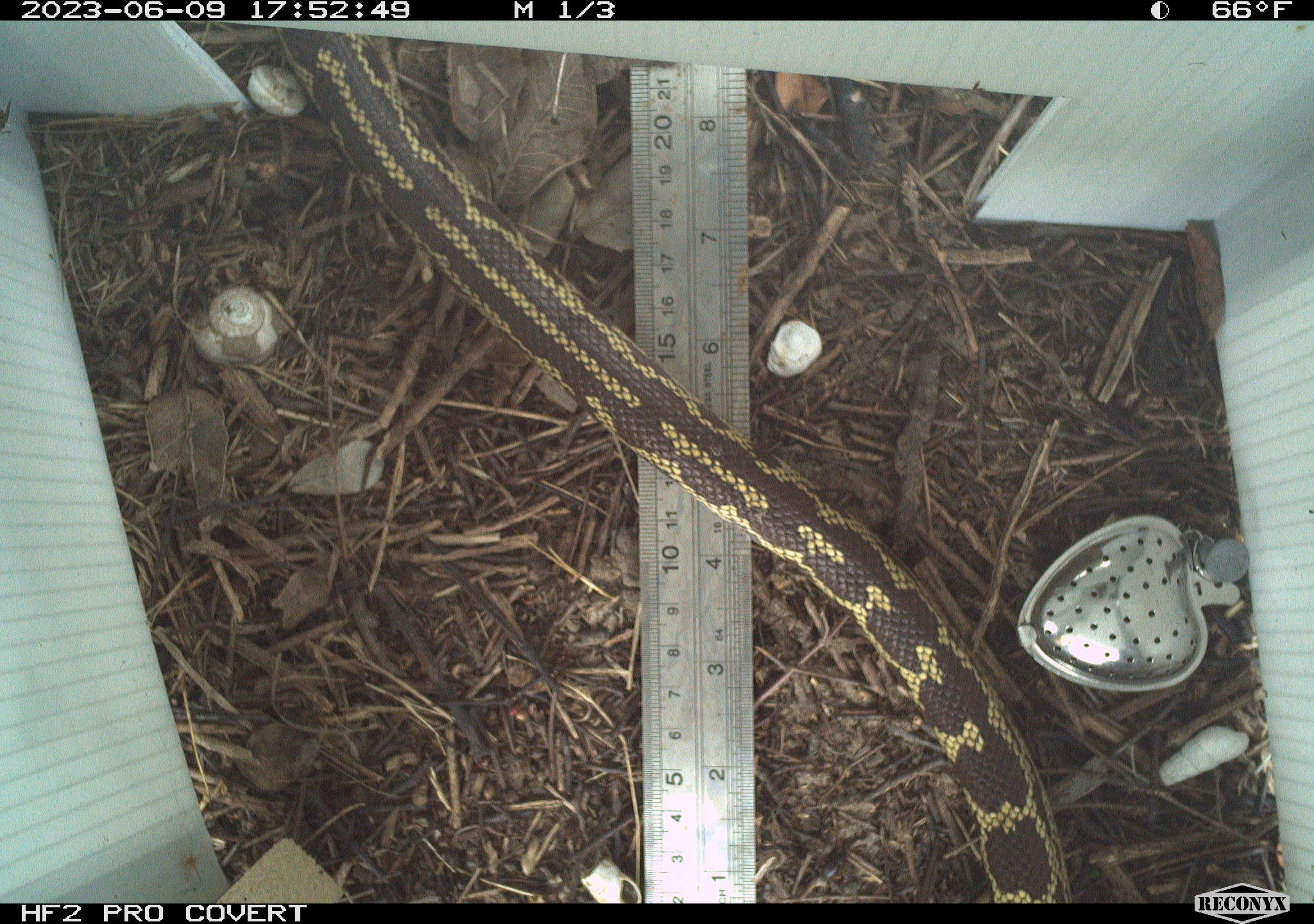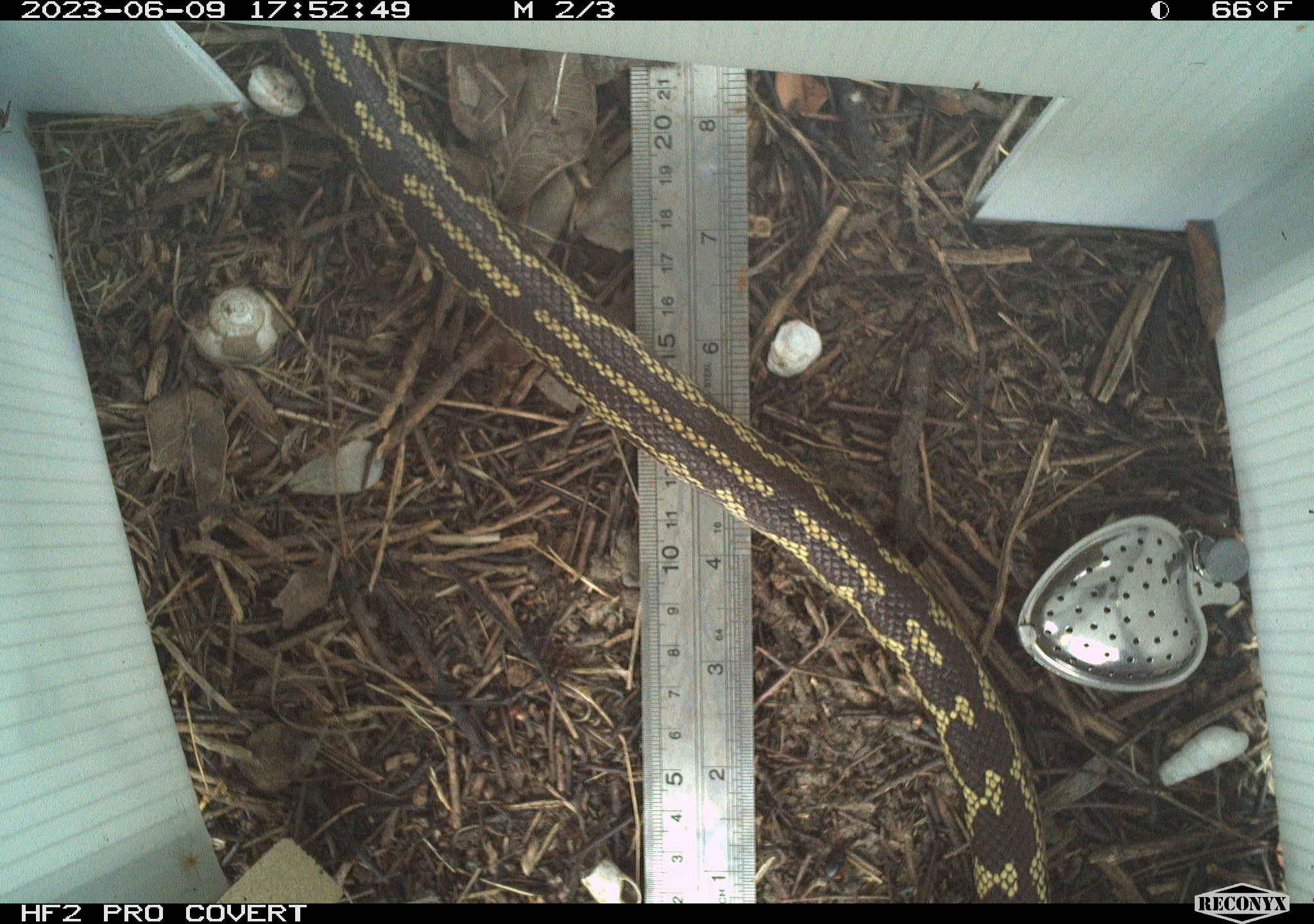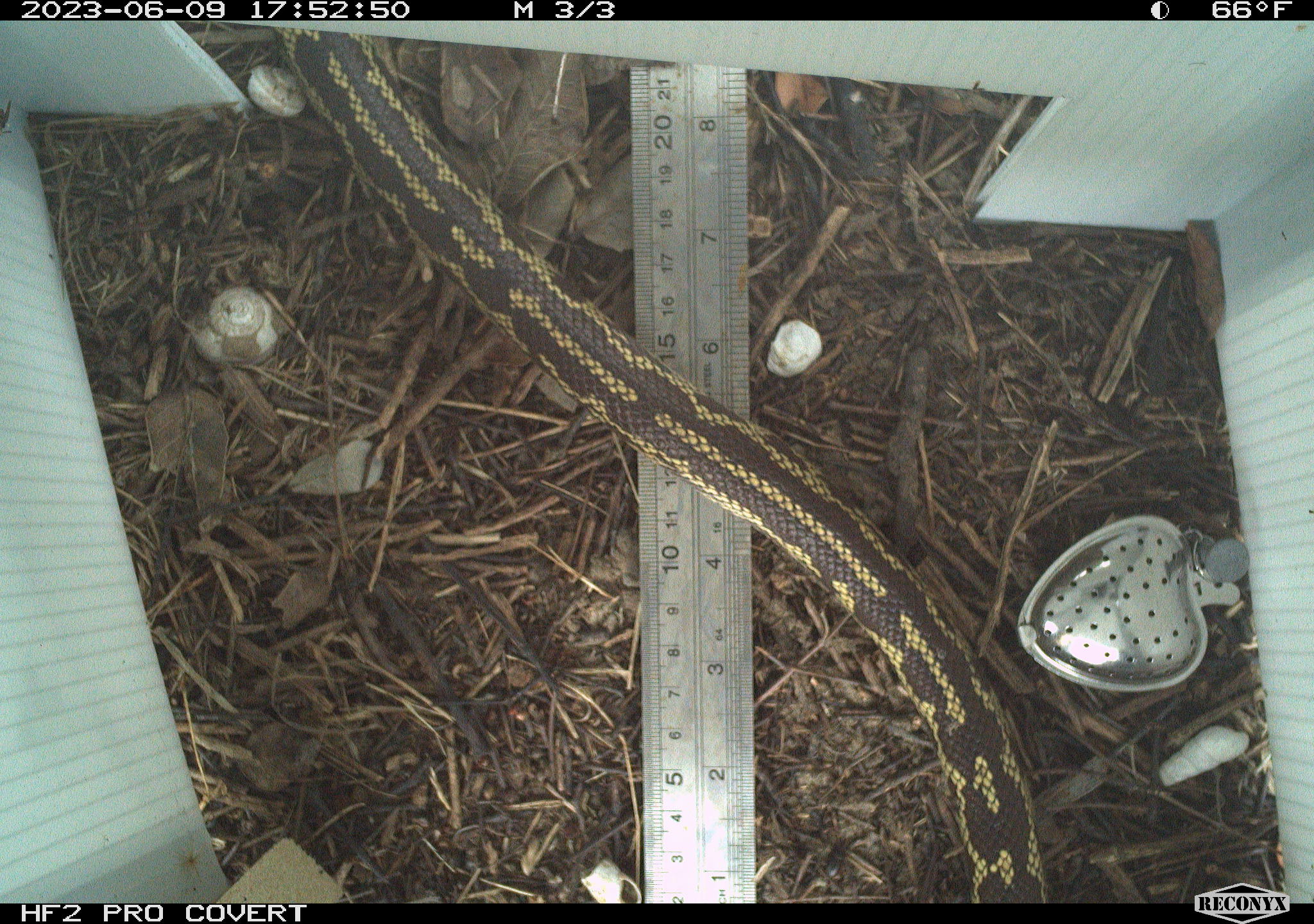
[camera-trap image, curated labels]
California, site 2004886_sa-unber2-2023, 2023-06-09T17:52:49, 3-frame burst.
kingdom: Animalia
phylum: Chordata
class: Reptilia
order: Squamata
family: Colubridae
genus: Lampropeltis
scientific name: Lampropeltis californiae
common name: california kingsnake